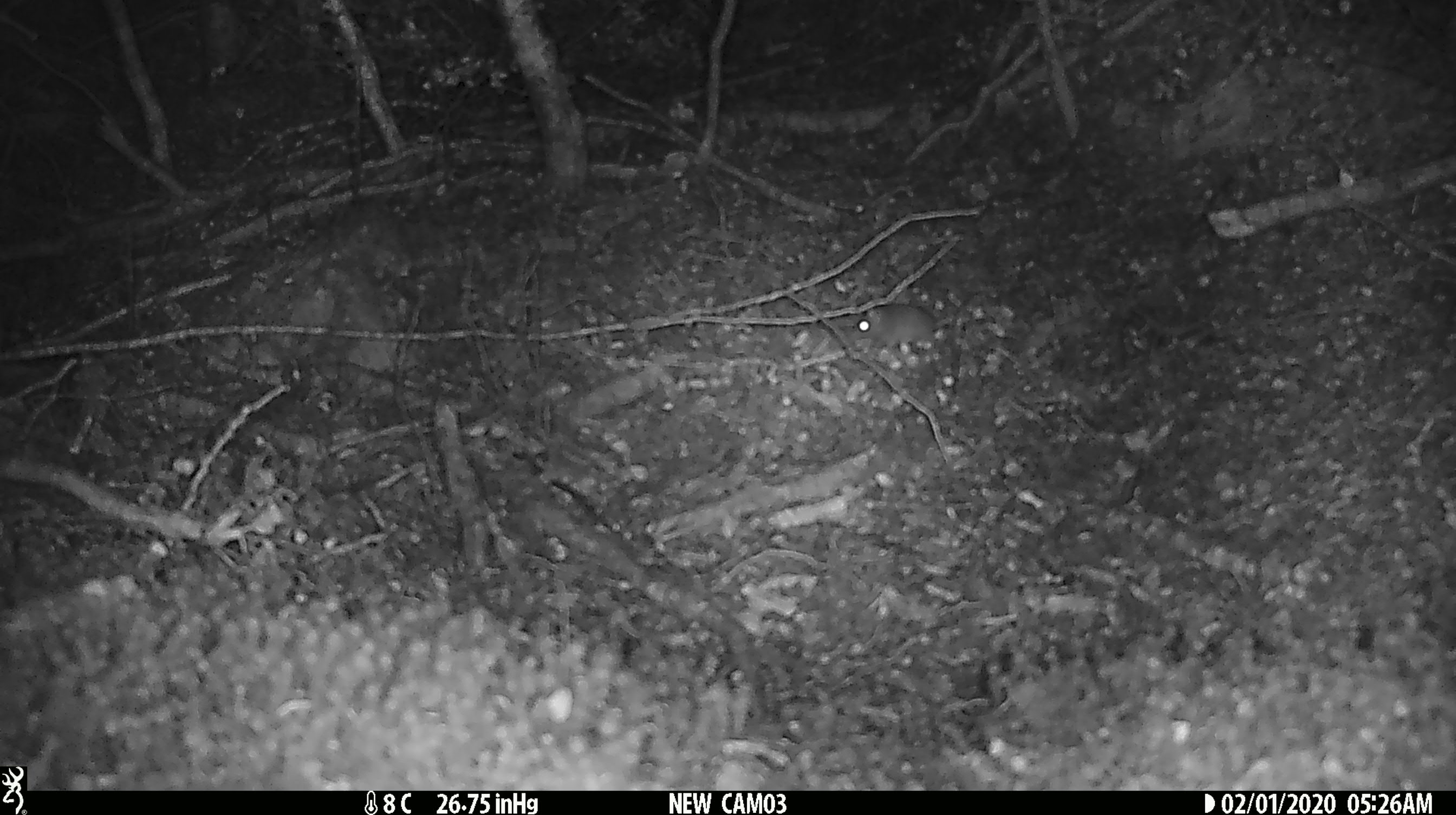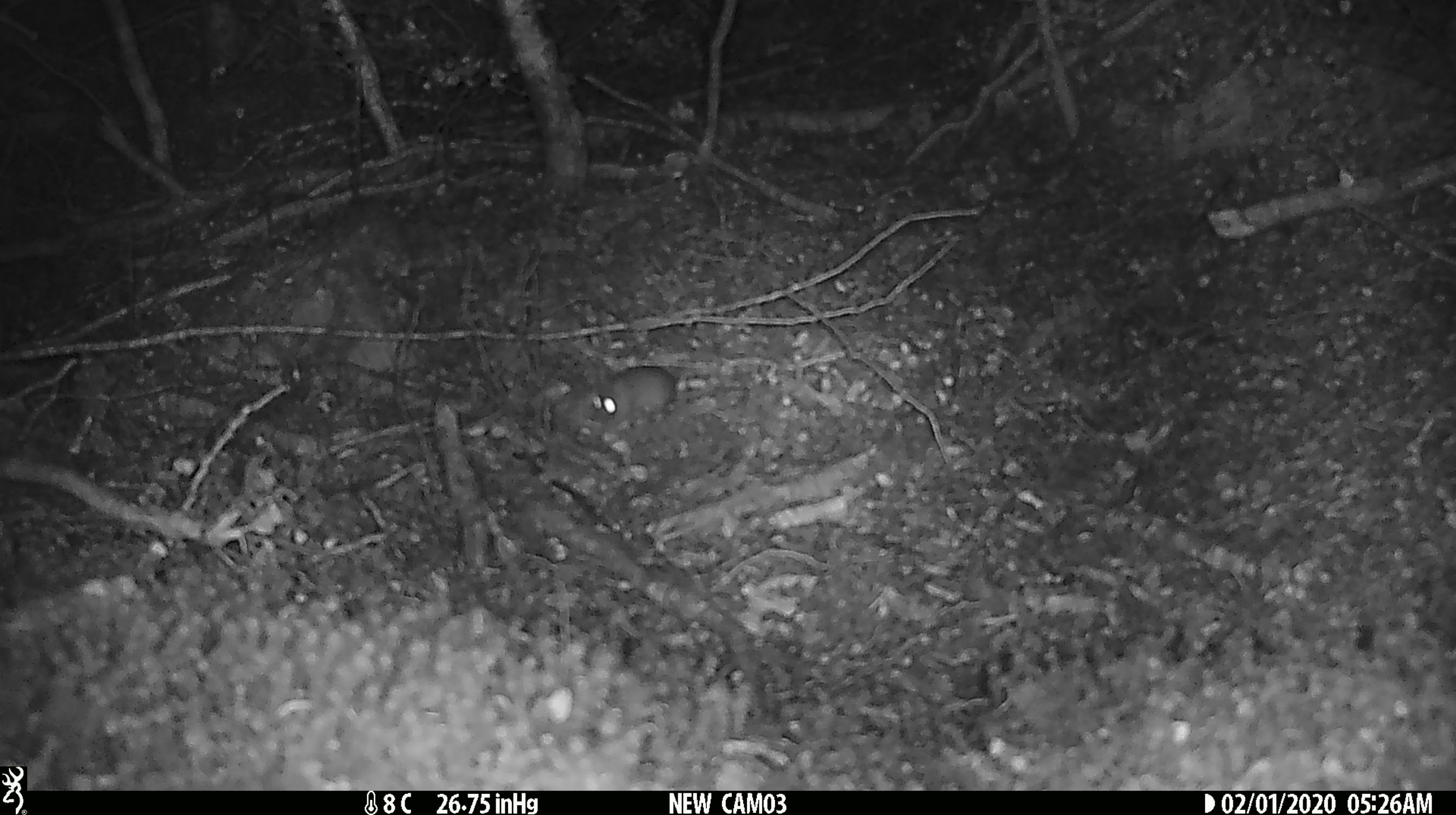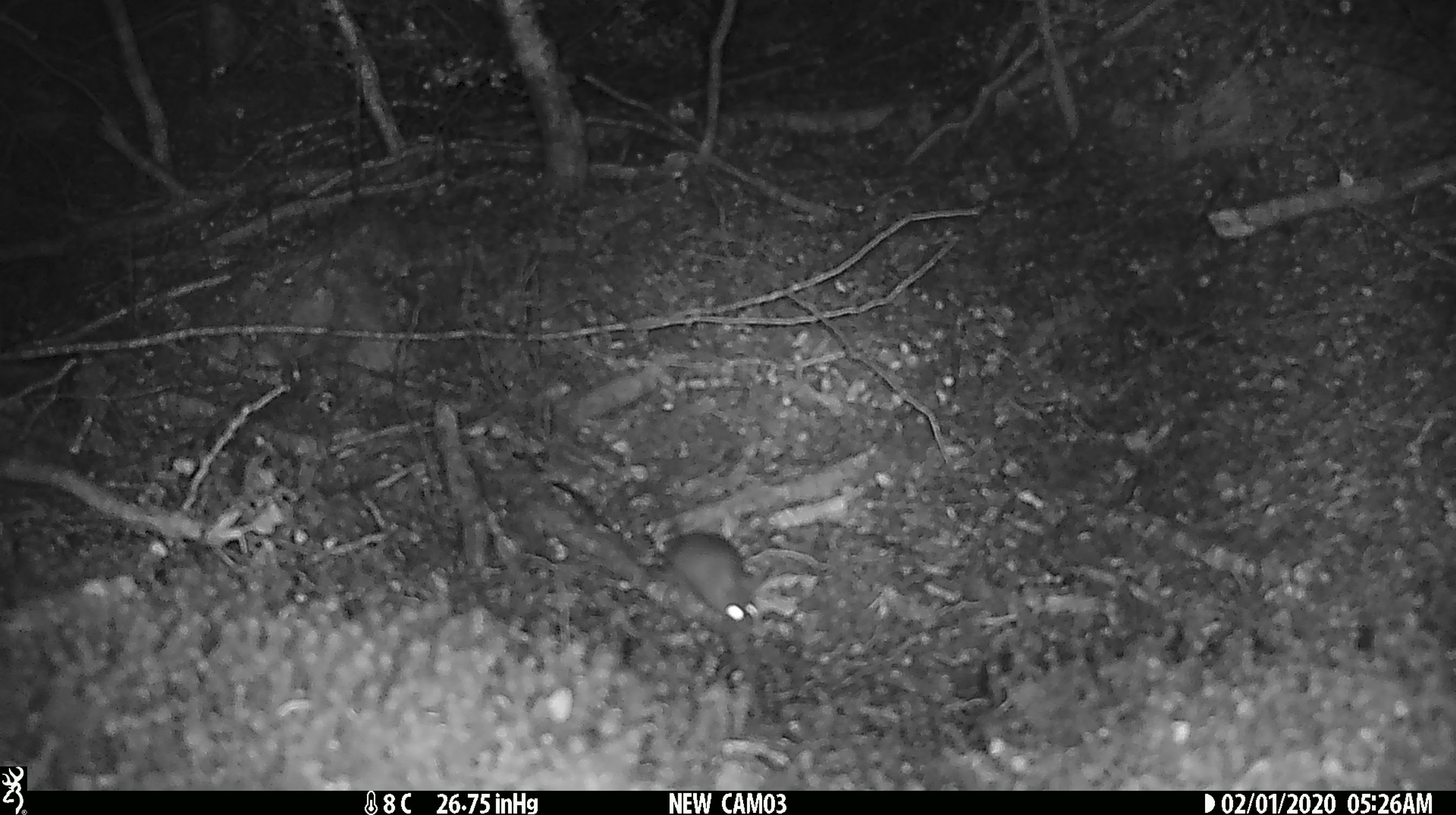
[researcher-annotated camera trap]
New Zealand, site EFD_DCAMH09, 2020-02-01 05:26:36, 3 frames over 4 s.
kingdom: Animalia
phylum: Chordata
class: Mammalia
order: Rodentia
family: Muridae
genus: Mus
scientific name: Mus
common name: mouse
Mouse (Mus).